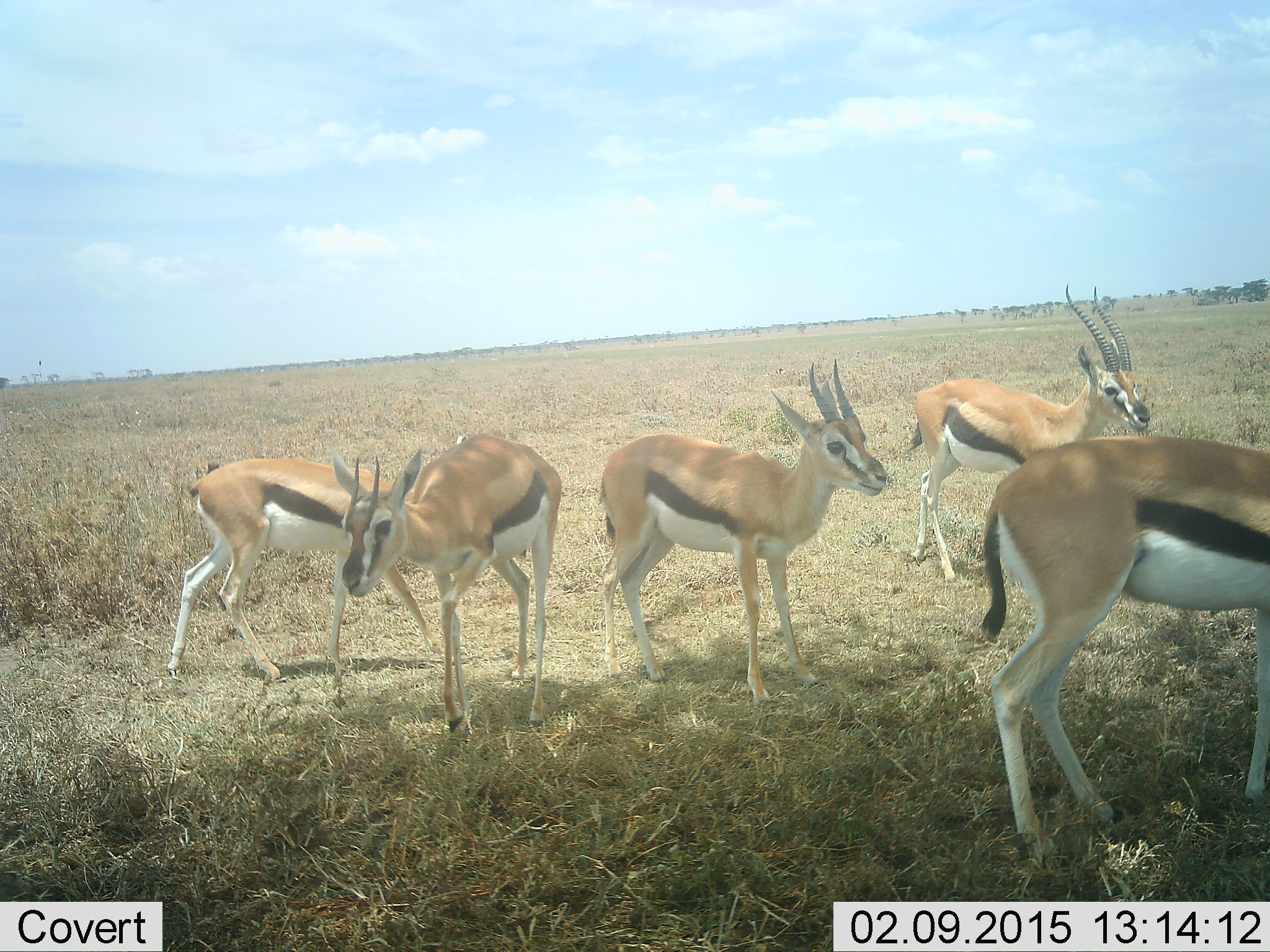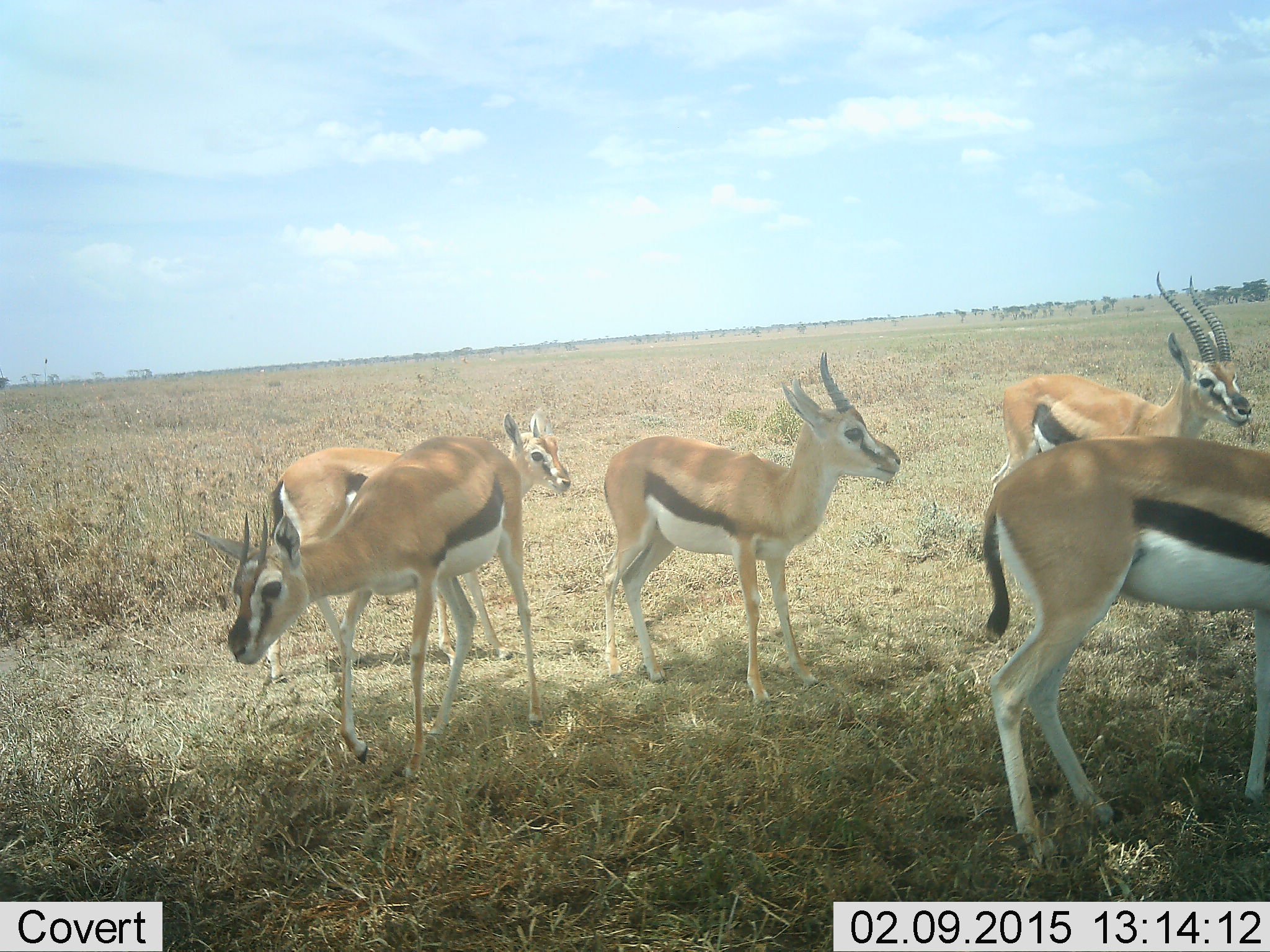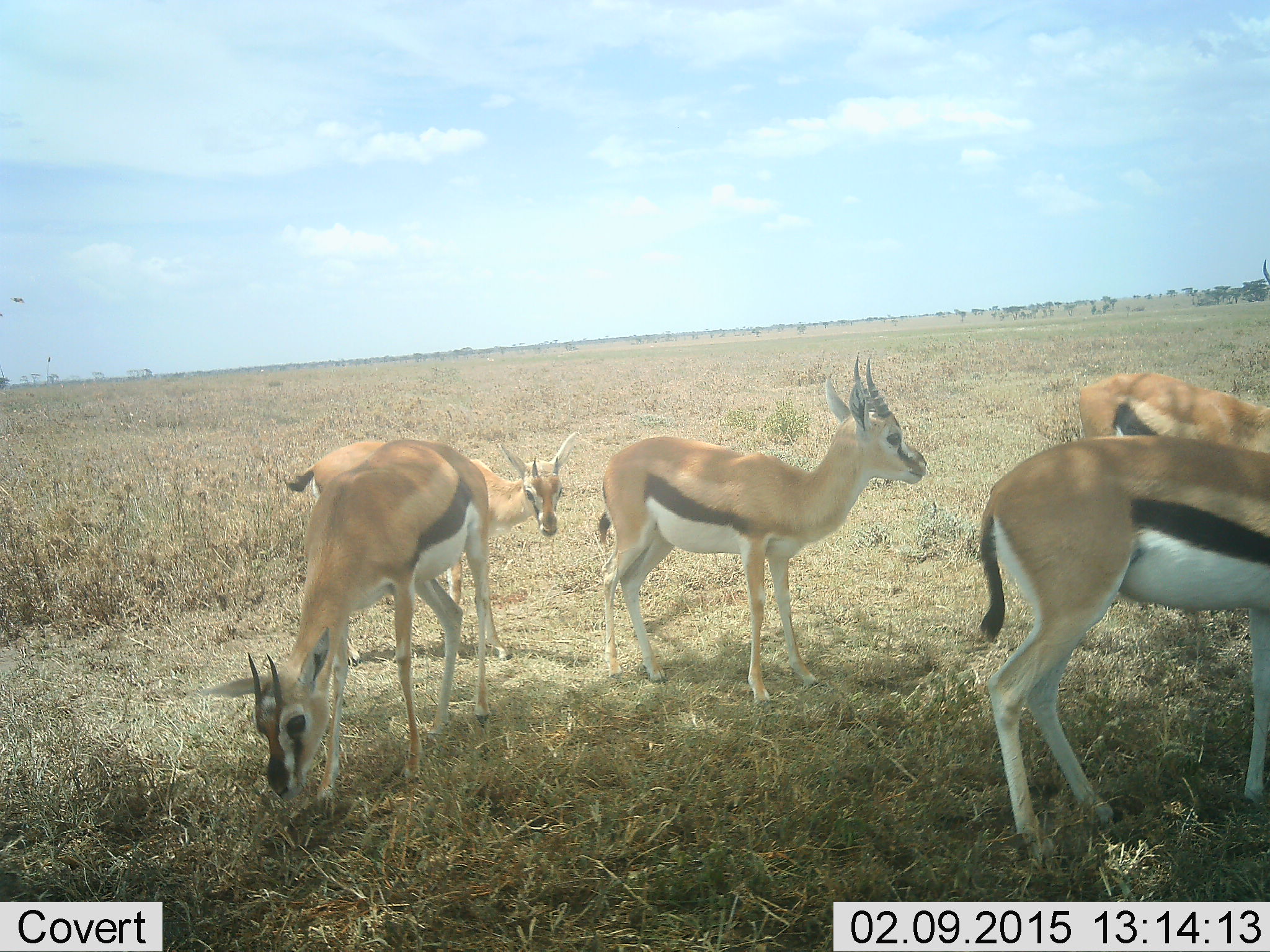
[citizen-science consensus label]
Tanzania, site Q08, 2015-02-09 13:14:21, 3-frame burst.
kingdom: Animalia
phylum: Chordata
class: Mammalia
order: Artiodactyla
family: Bovidae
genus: Eudorcas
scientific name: Eudorcas thomsonii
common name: thomson's gazelle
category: gazellethomsons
Gazellethomsons (thomson's gazelle) (Eudorcas thomsonii), count 5. Behavior (volunteer vote fractions): standing 70%, resting 0%, moving 40%, interacting 0%. Young present (vote fraction): 0%. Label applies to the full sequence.